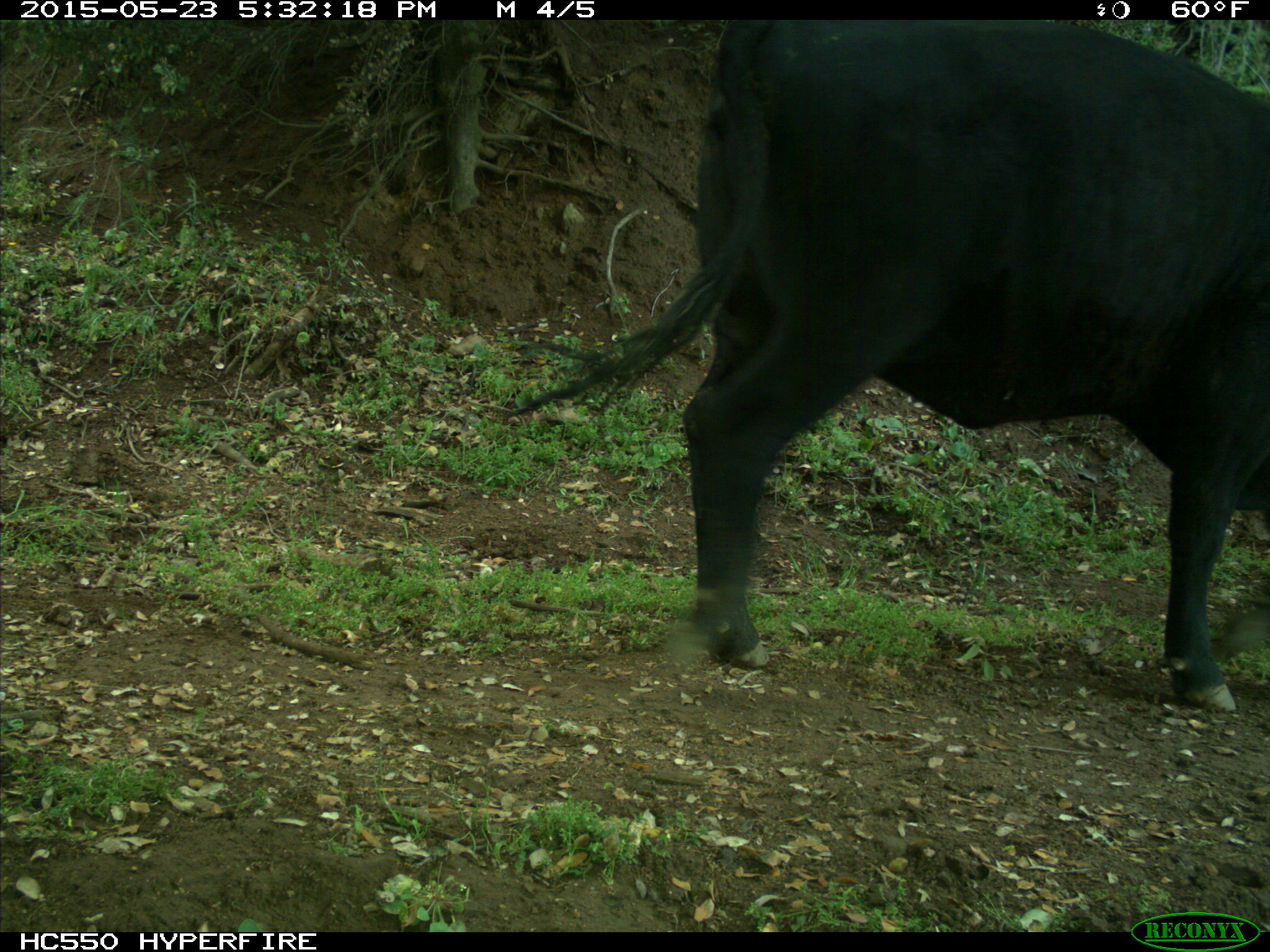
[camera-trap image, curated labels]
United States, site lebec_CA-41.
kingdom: Animalia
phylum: Chordata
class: Mammalia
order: Artiodactyla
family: Bovidae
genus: Bos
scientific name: Bos taurus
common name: domestic cow